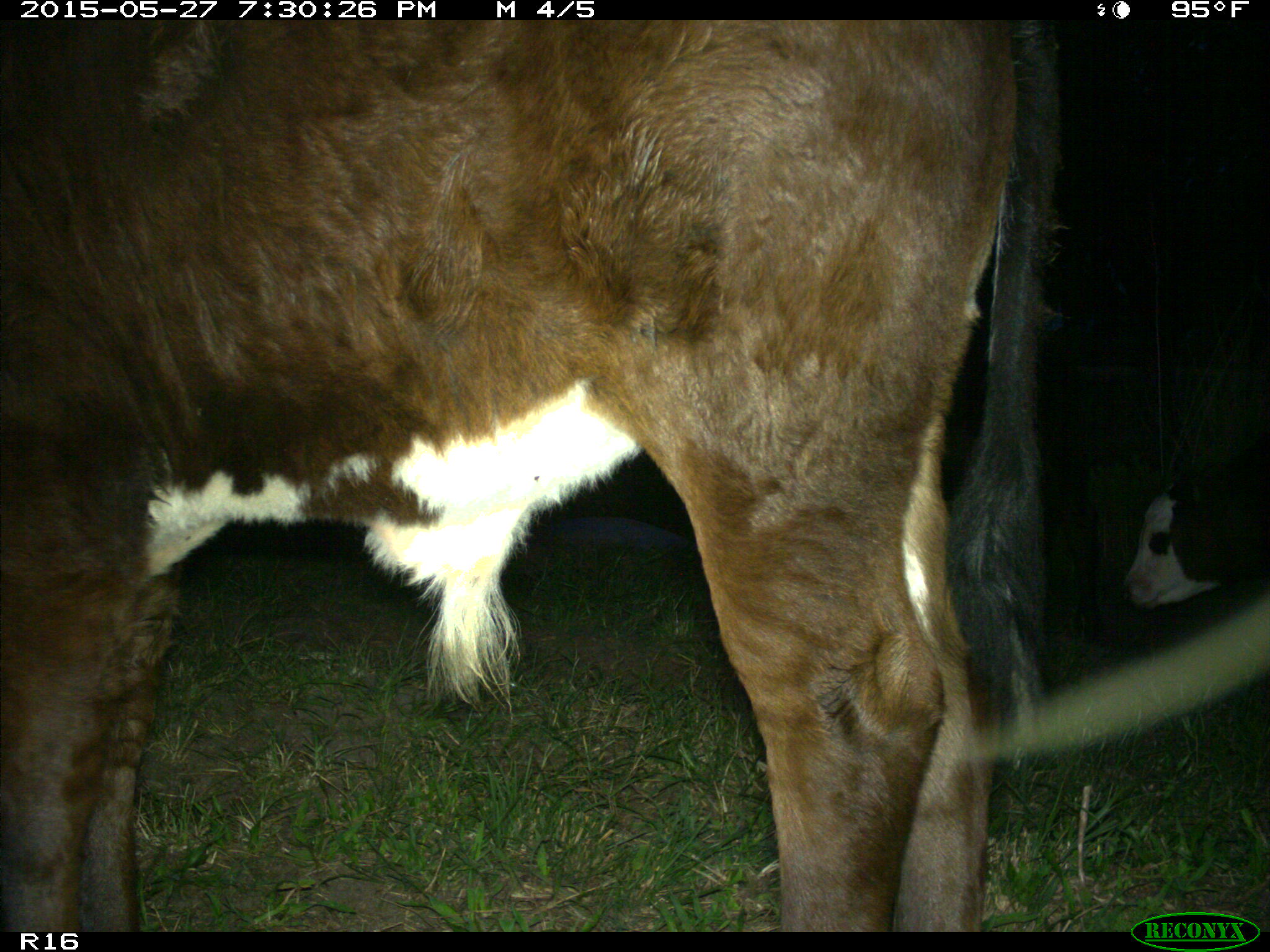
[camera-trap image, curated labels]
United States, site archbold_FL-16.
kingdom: Animalia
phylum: Chordata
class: Mammalia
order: Artiodactyla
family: Bovidae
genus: Bos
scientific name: Bos taurus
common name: domestic cow